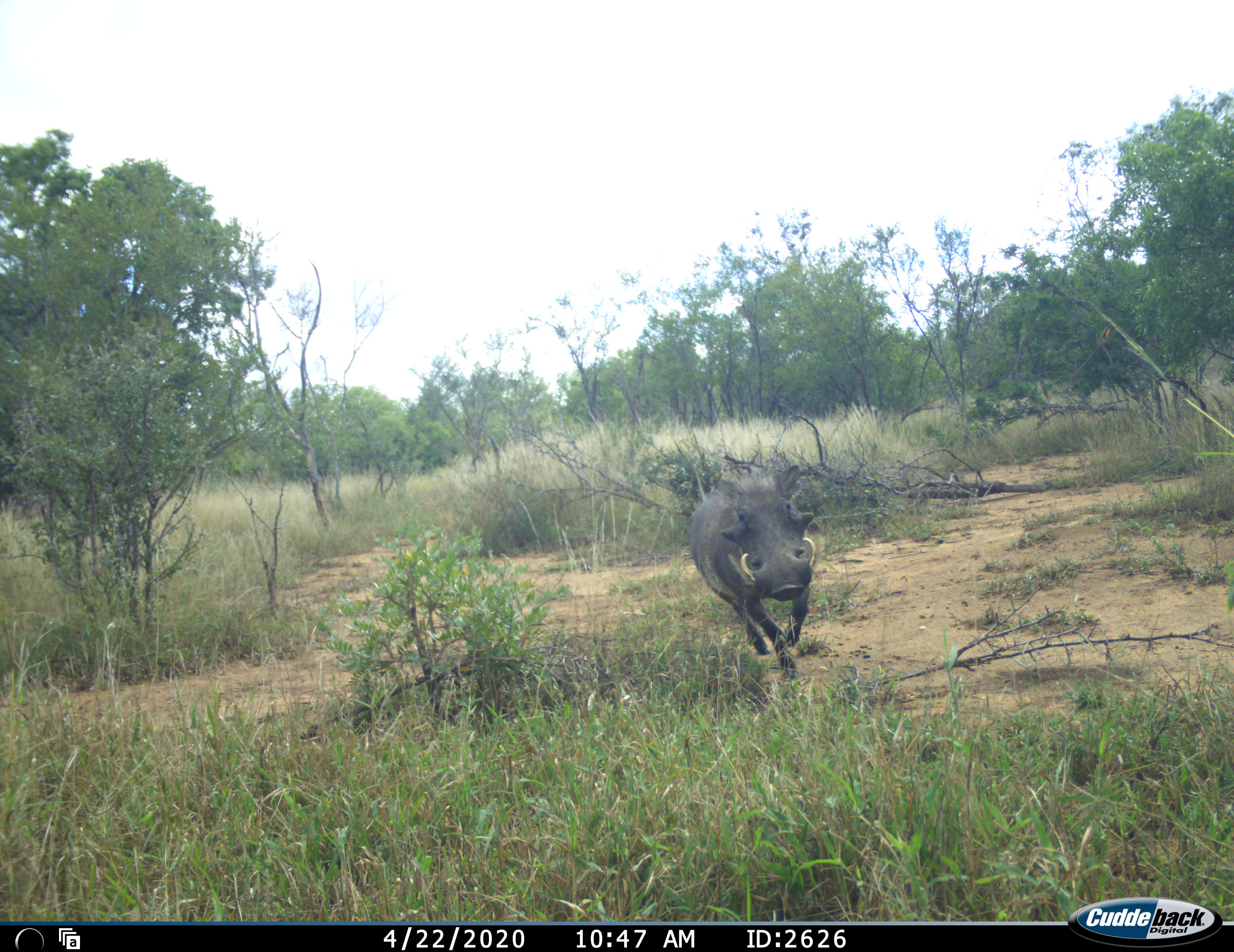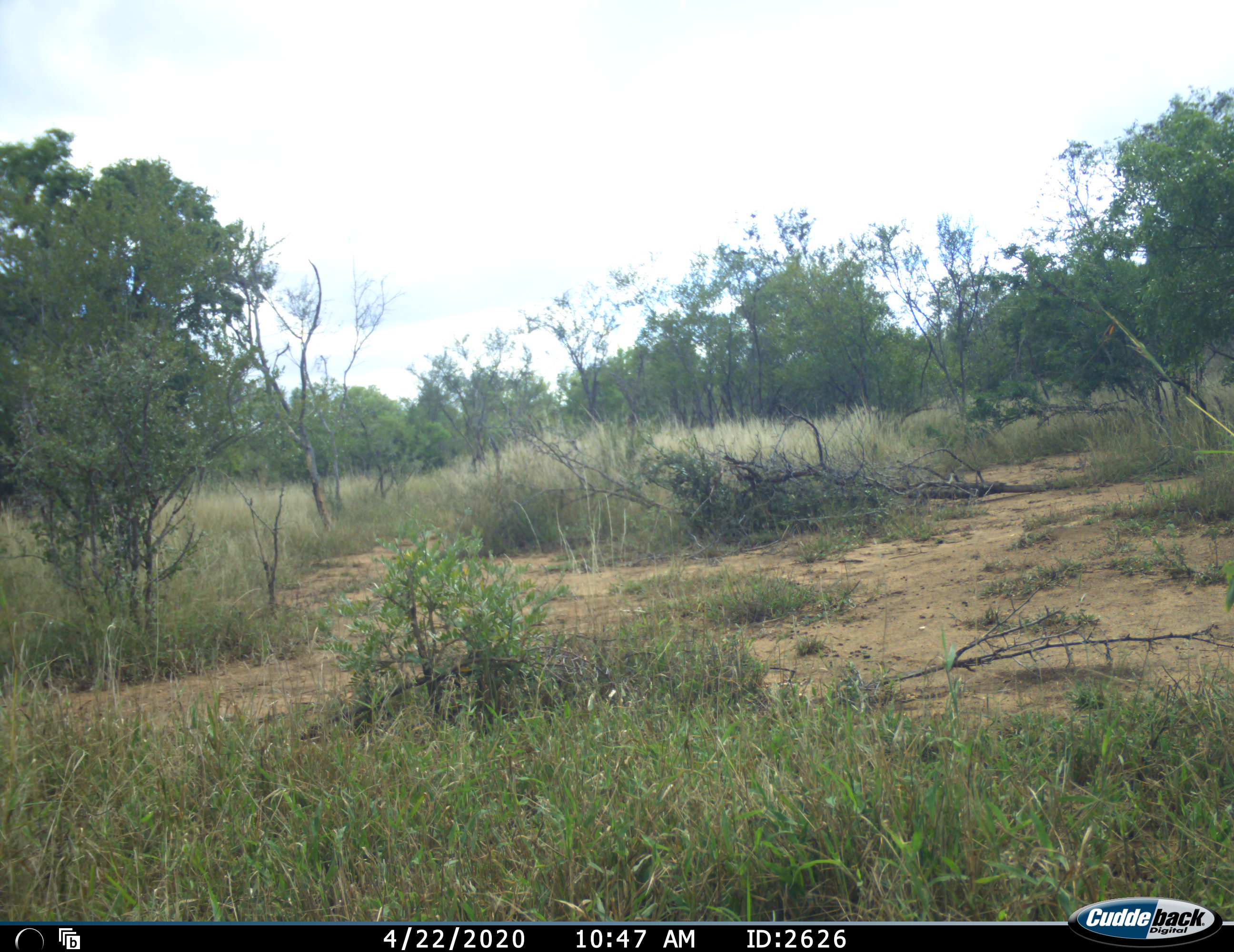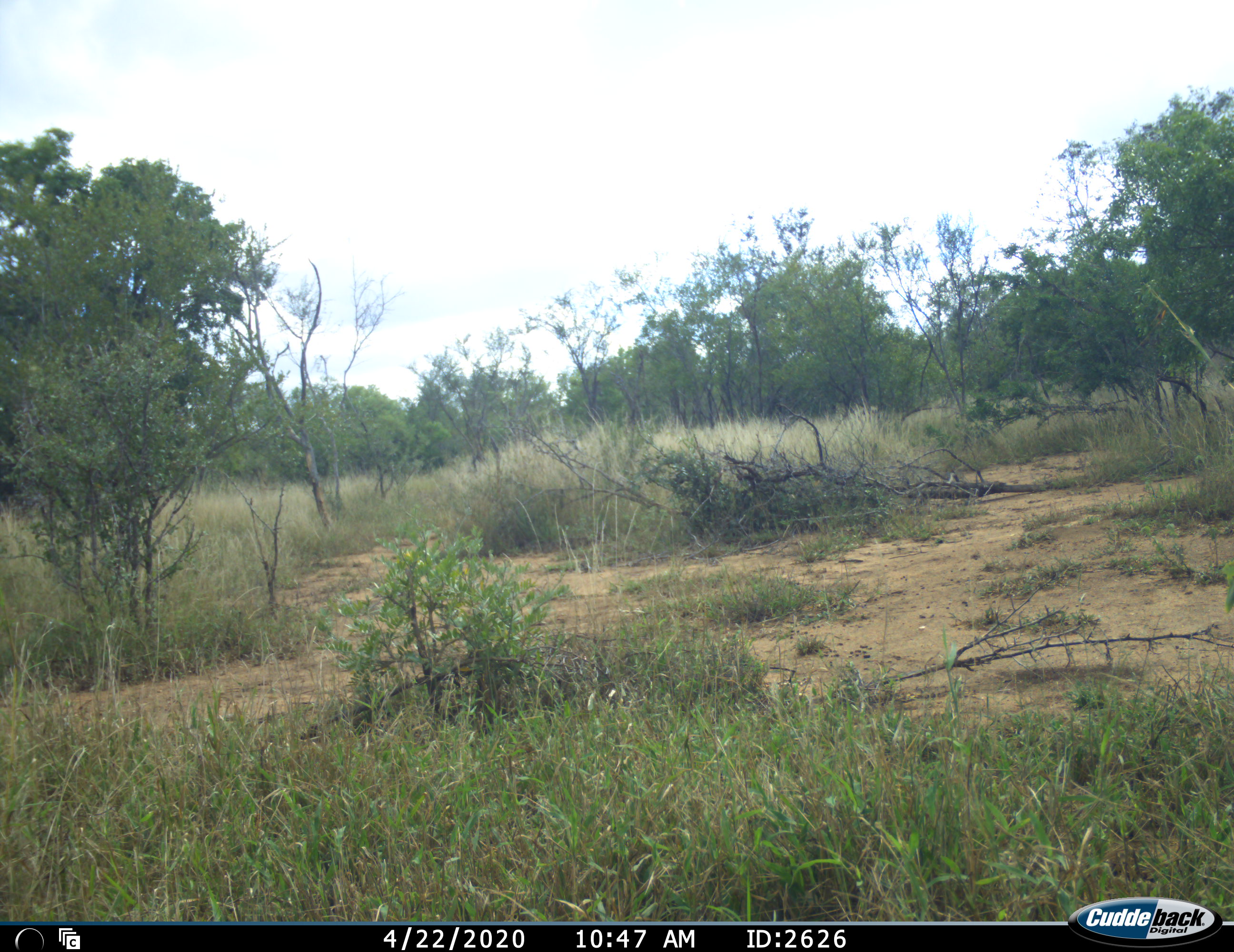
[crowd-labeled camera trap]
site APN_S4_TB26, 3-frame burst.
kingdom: Animalia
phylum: Chordata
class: Mammalia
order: Artiodactyla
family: Suidae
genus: Phacochoerus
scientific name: Phacochoerus africanus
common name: warthog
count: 1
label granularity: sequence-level